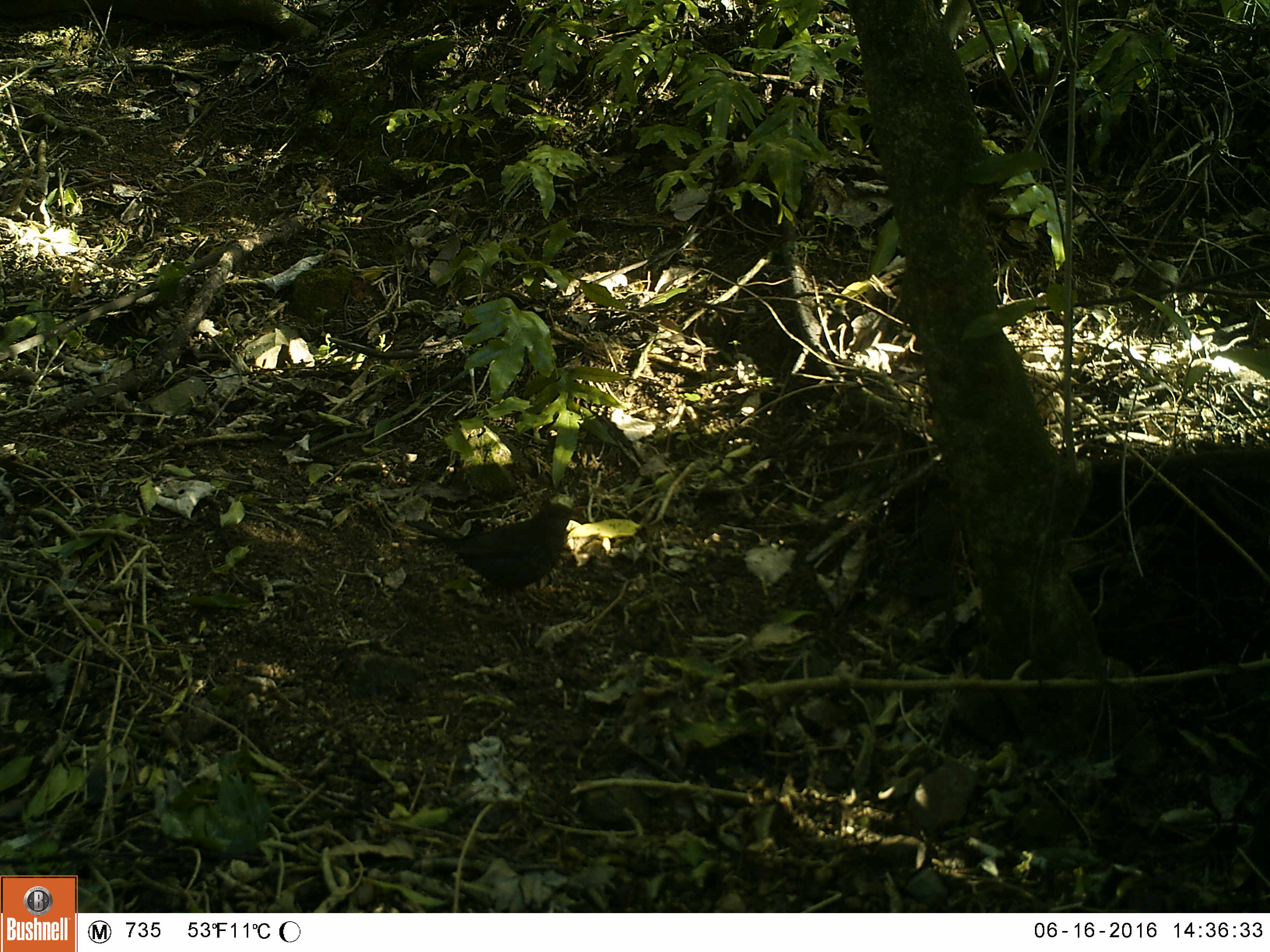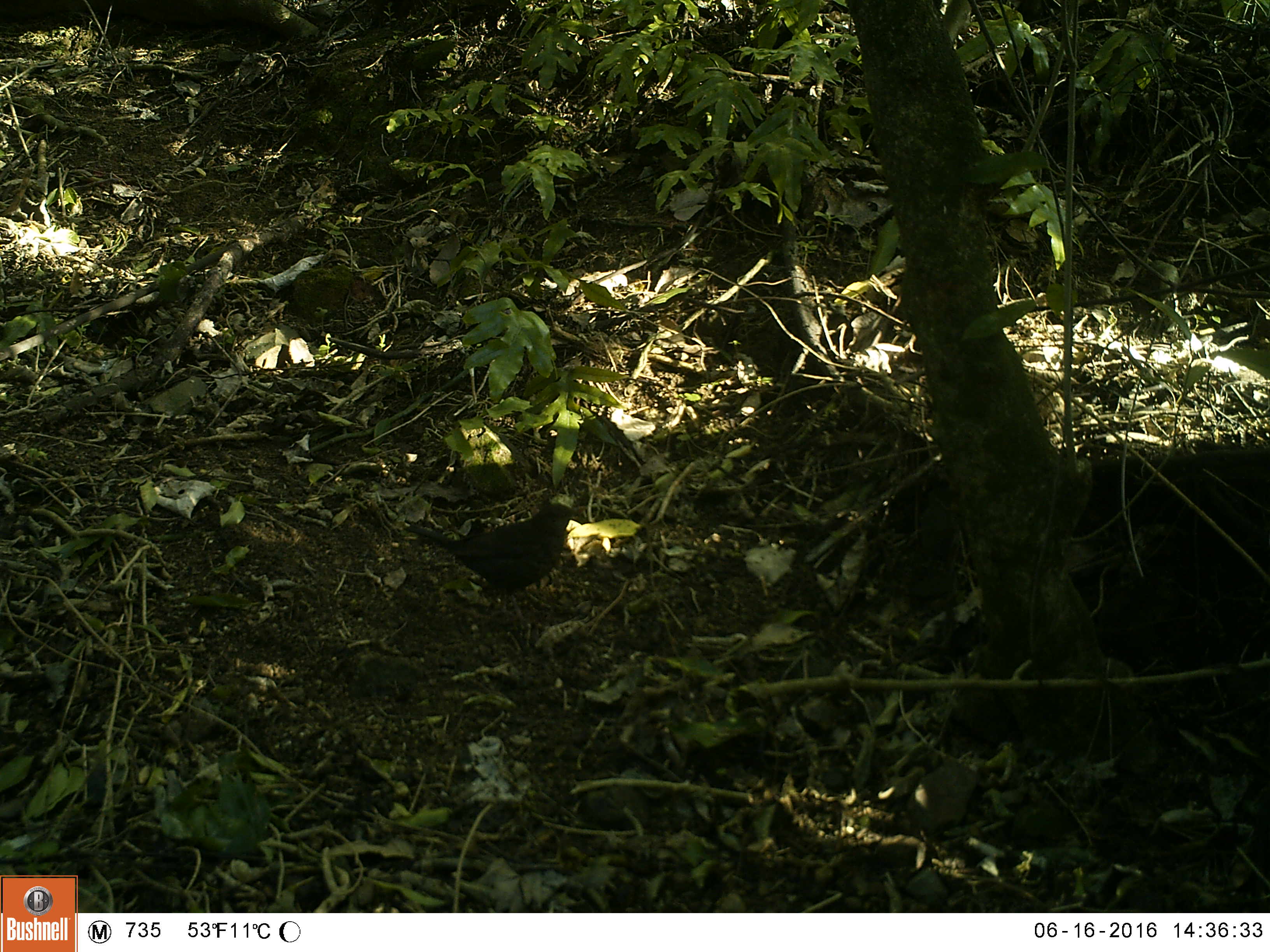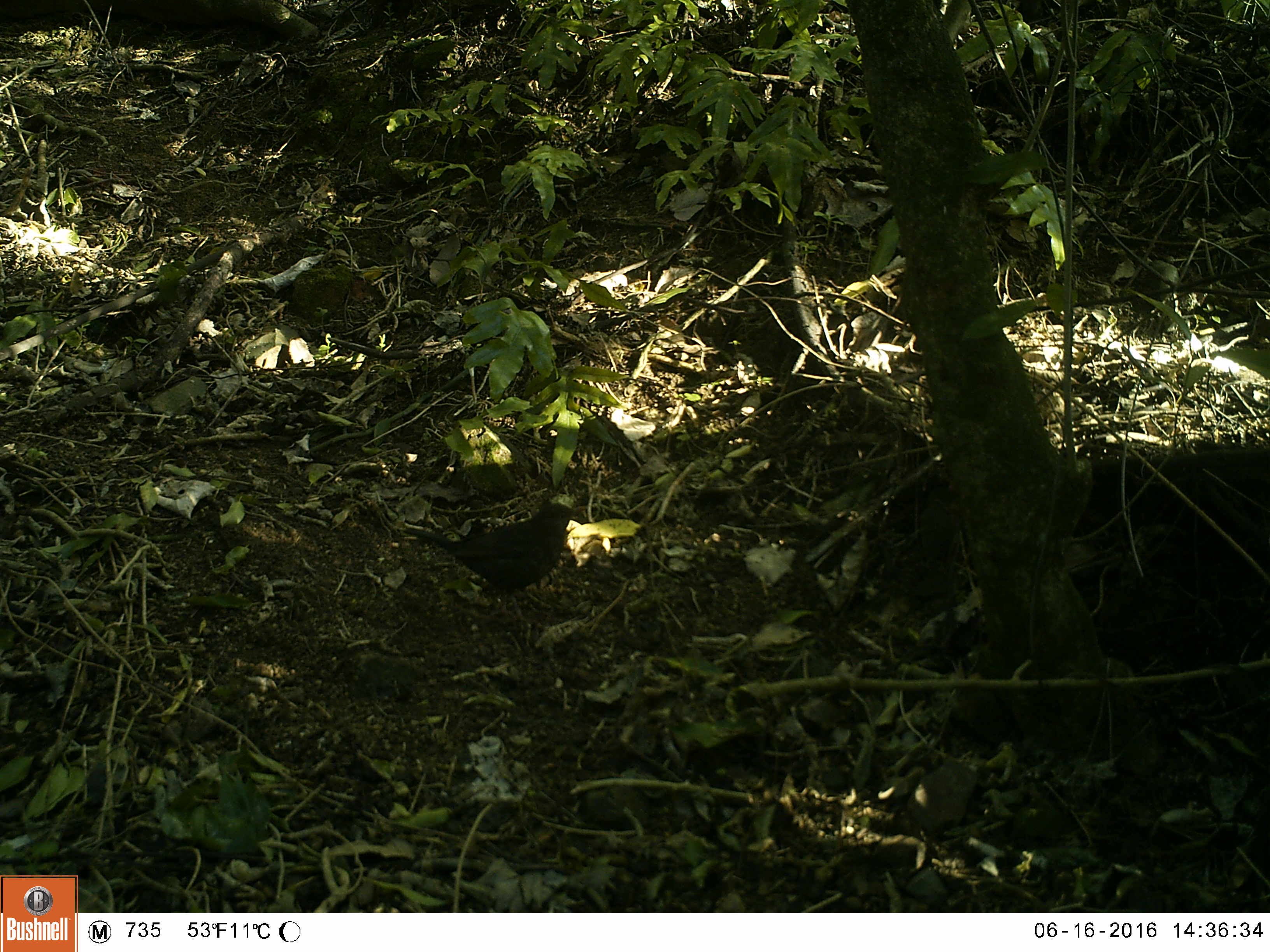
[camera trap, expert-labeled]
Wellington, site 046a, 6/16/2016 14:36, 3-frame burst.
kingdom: Animalia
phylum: Chordata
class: Aves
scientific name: Aves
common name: bird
Bird (Aves).